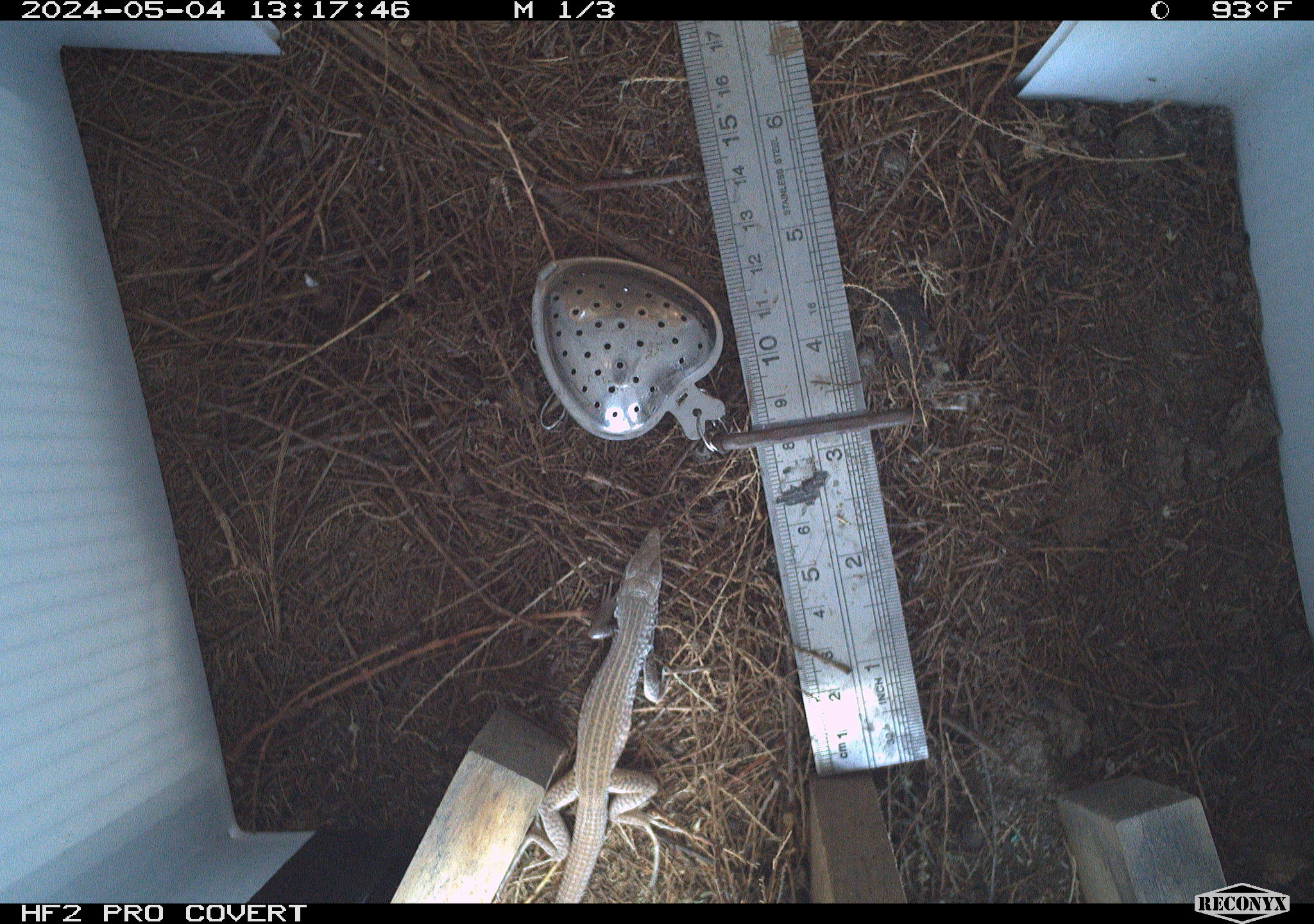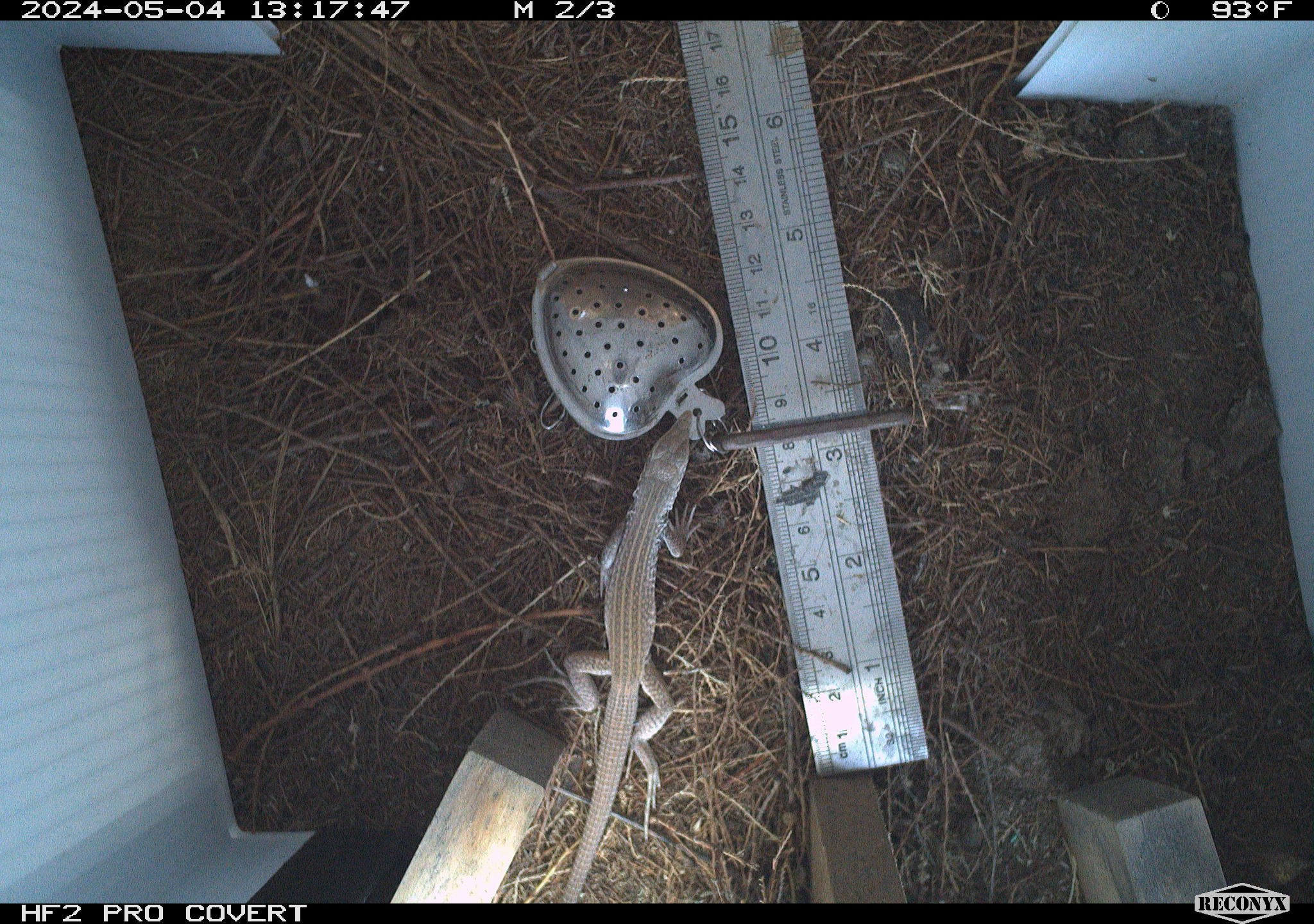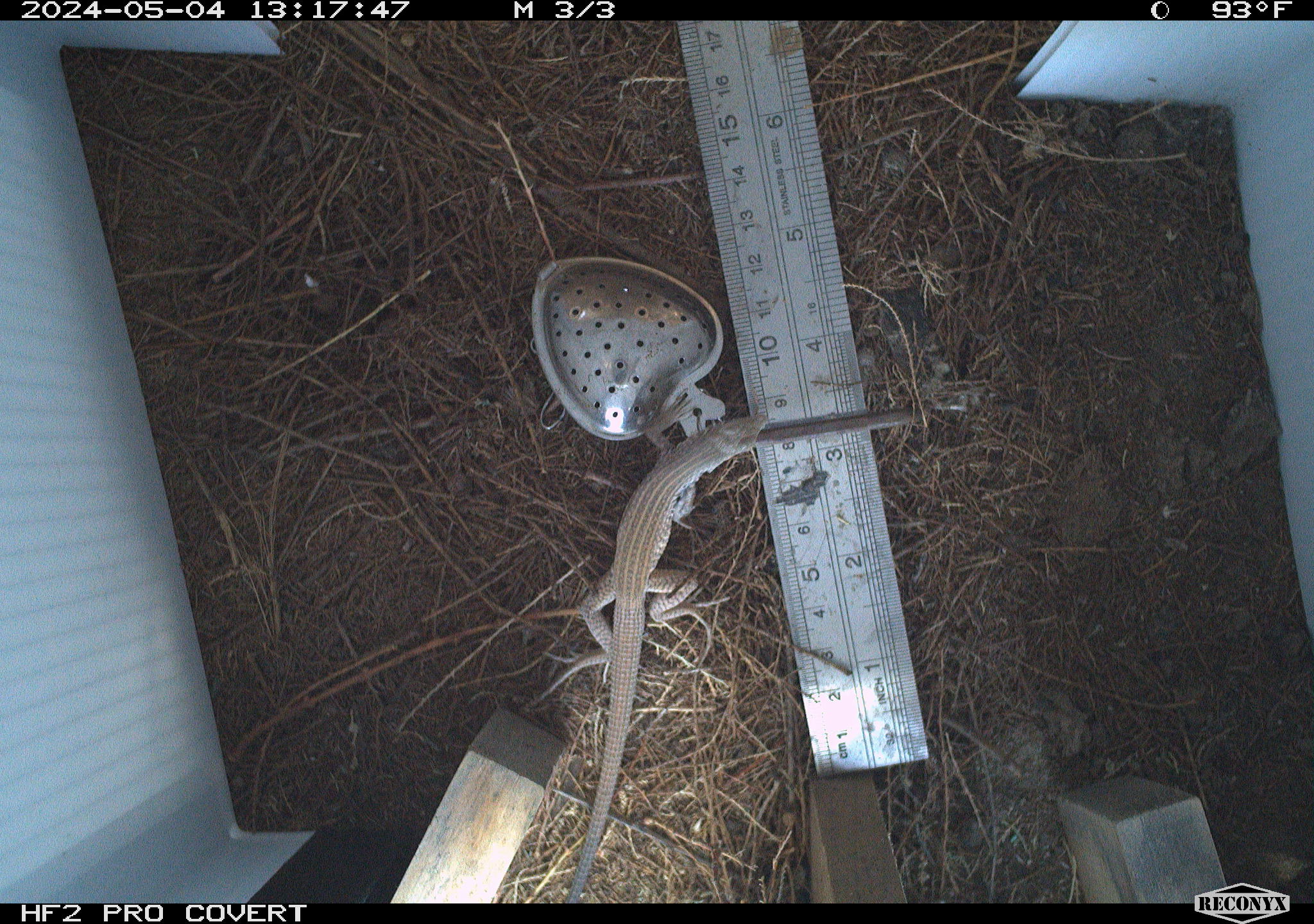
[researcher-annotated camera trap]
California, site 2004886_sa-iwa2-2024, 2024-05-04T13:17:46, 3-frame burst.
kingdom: Animalia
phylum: Chordata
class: Reptilia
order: Squamata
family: Teiidae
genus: Aspidoscelis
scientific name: Aspidoscelis tigris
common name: western whiptail